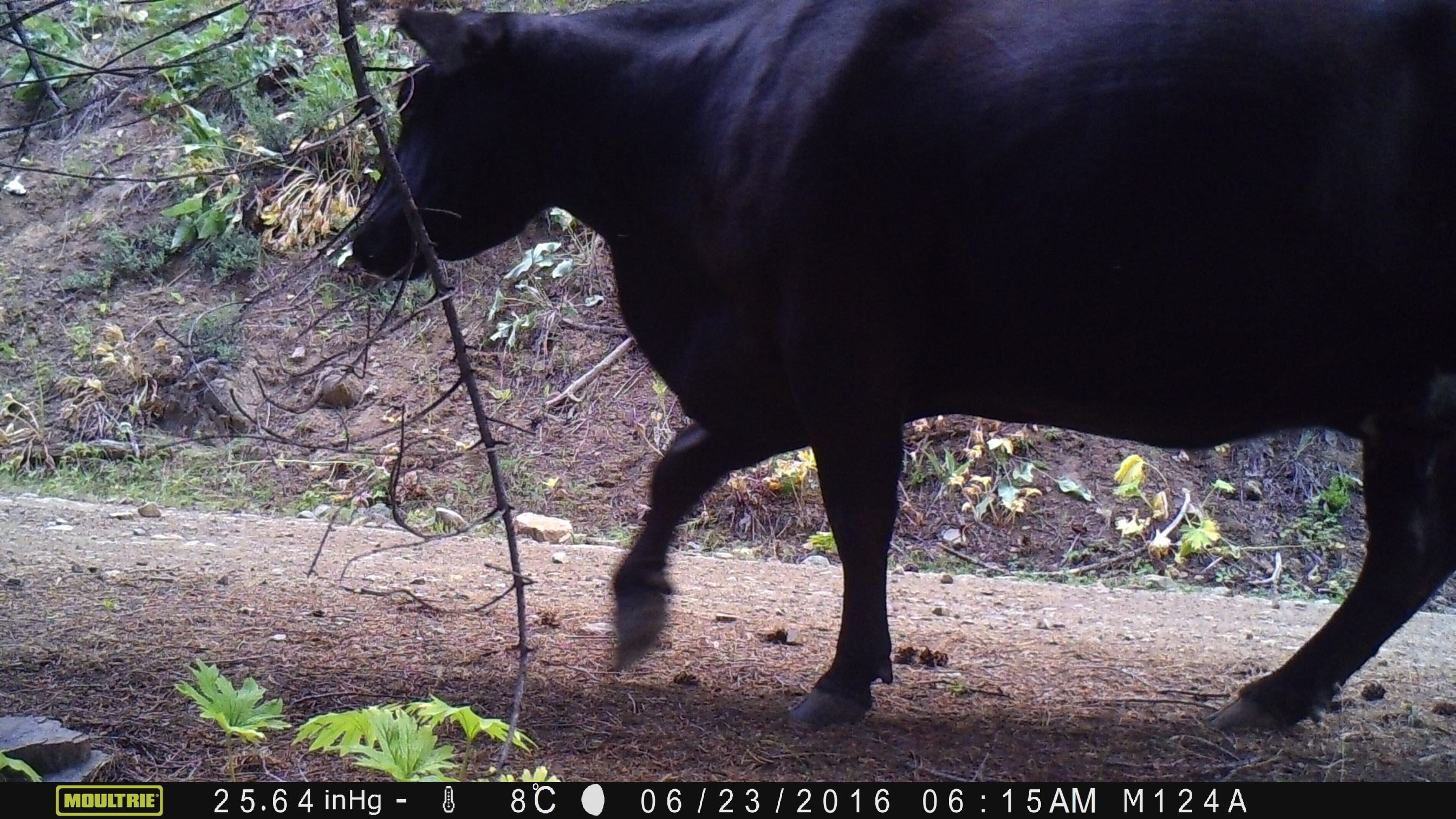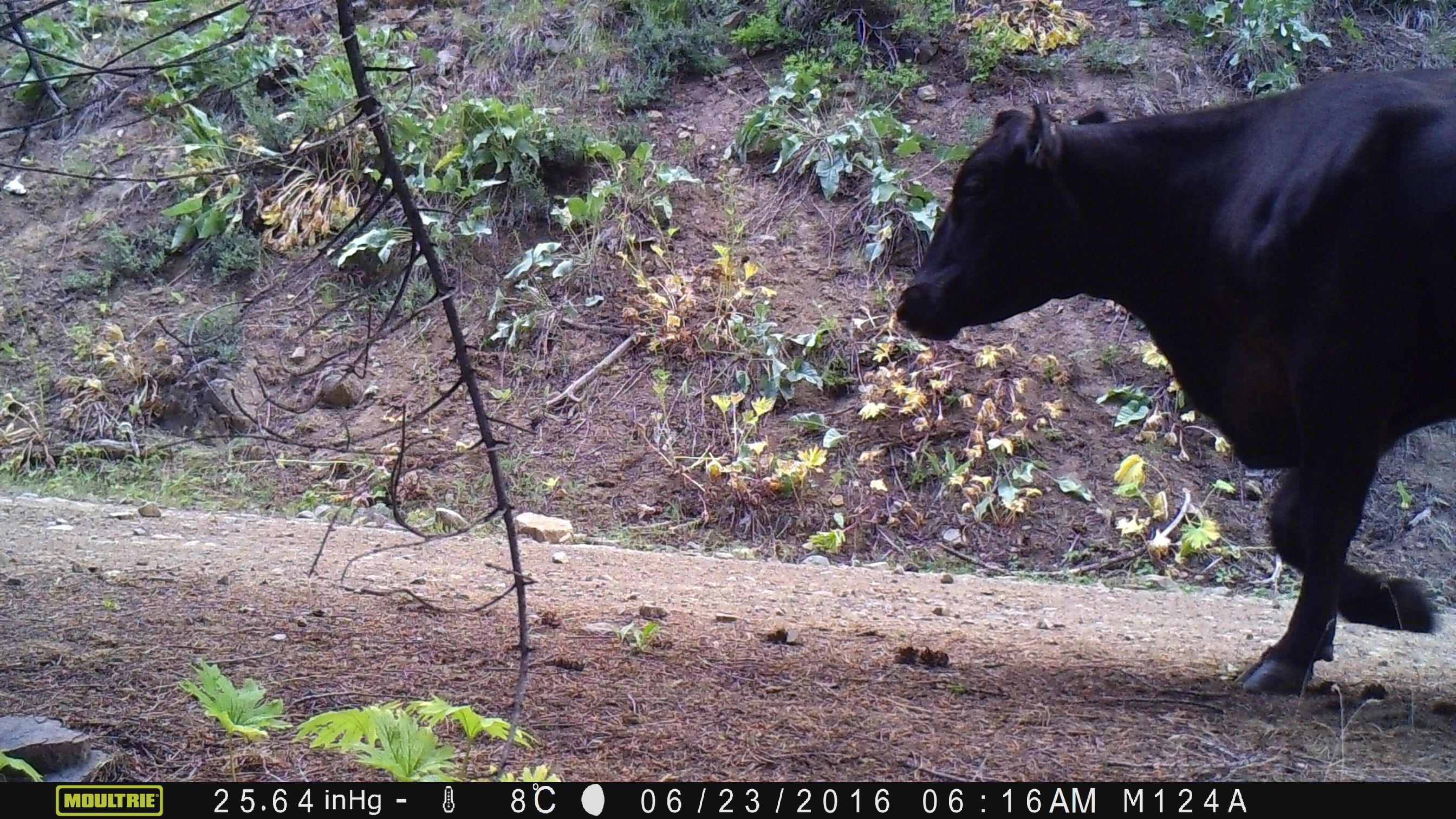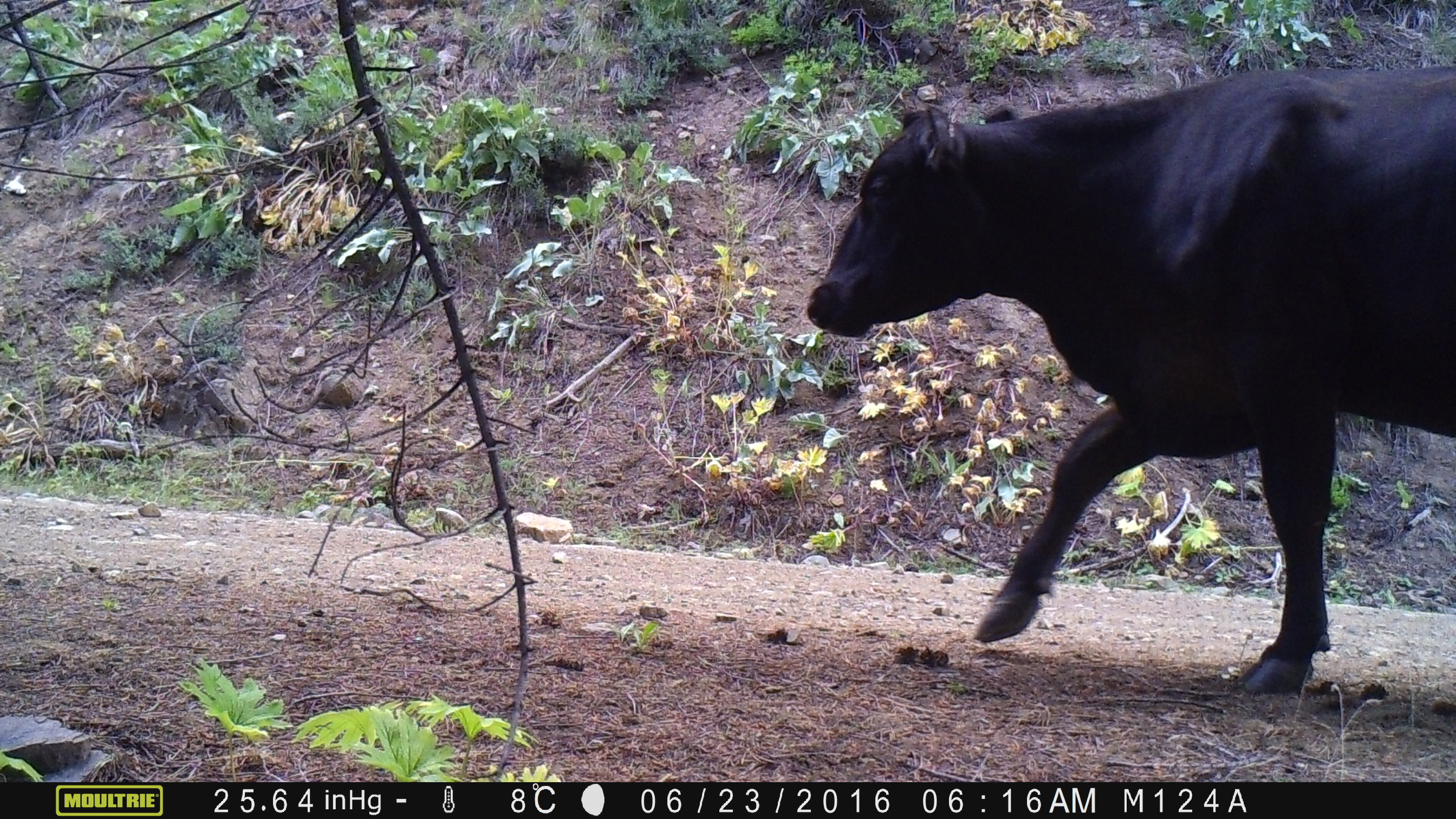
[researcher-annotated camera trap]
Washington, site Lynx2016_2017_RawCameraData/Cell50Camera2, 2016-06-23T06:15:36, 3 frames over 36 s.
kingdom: Animalia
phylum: Chordata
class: Mammalia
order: Artiodactyla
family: Bovidae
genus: Bos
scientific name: Bos taurus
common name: domestic cattle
Domestic cattle (Bos taurus). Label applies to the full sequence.